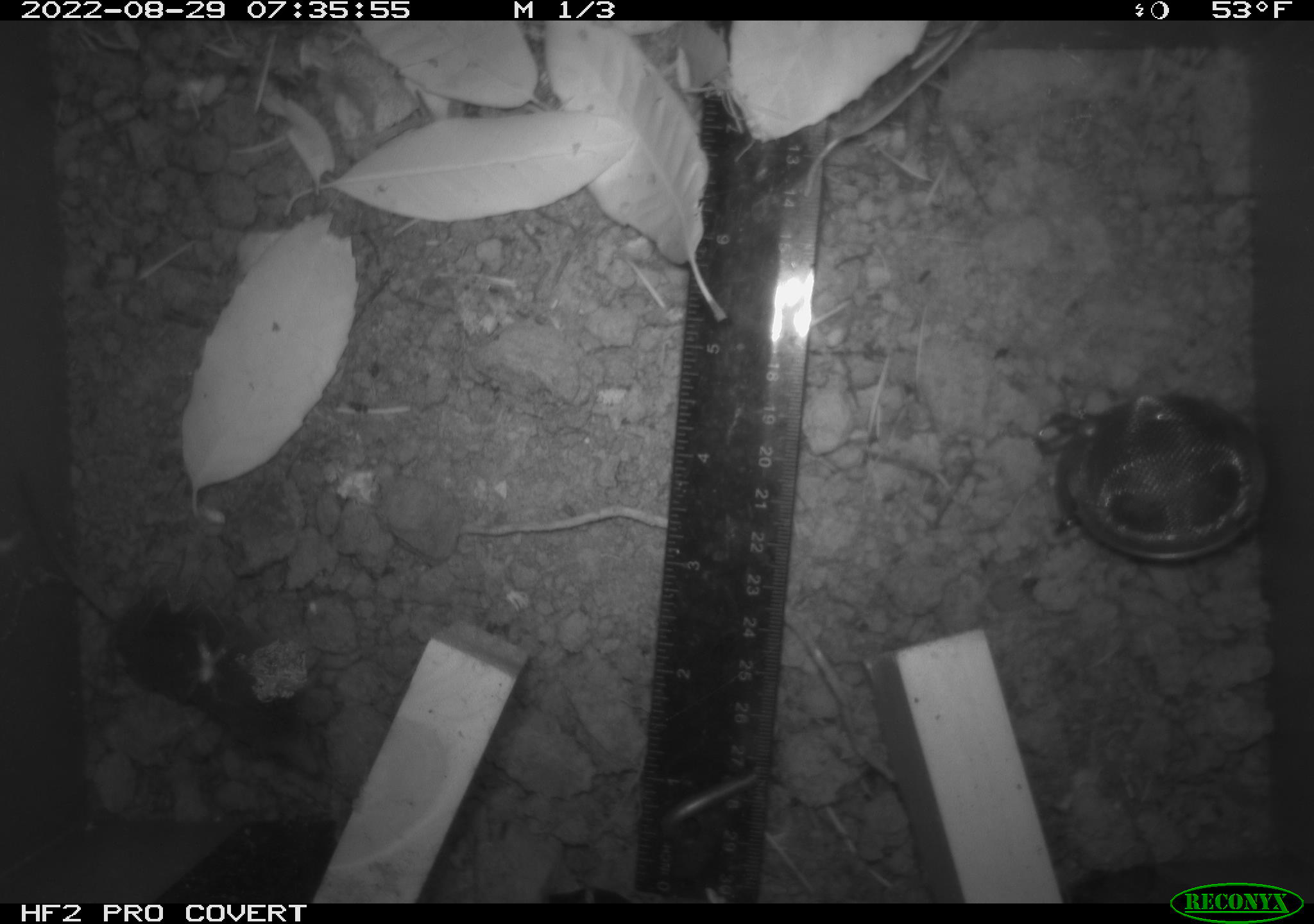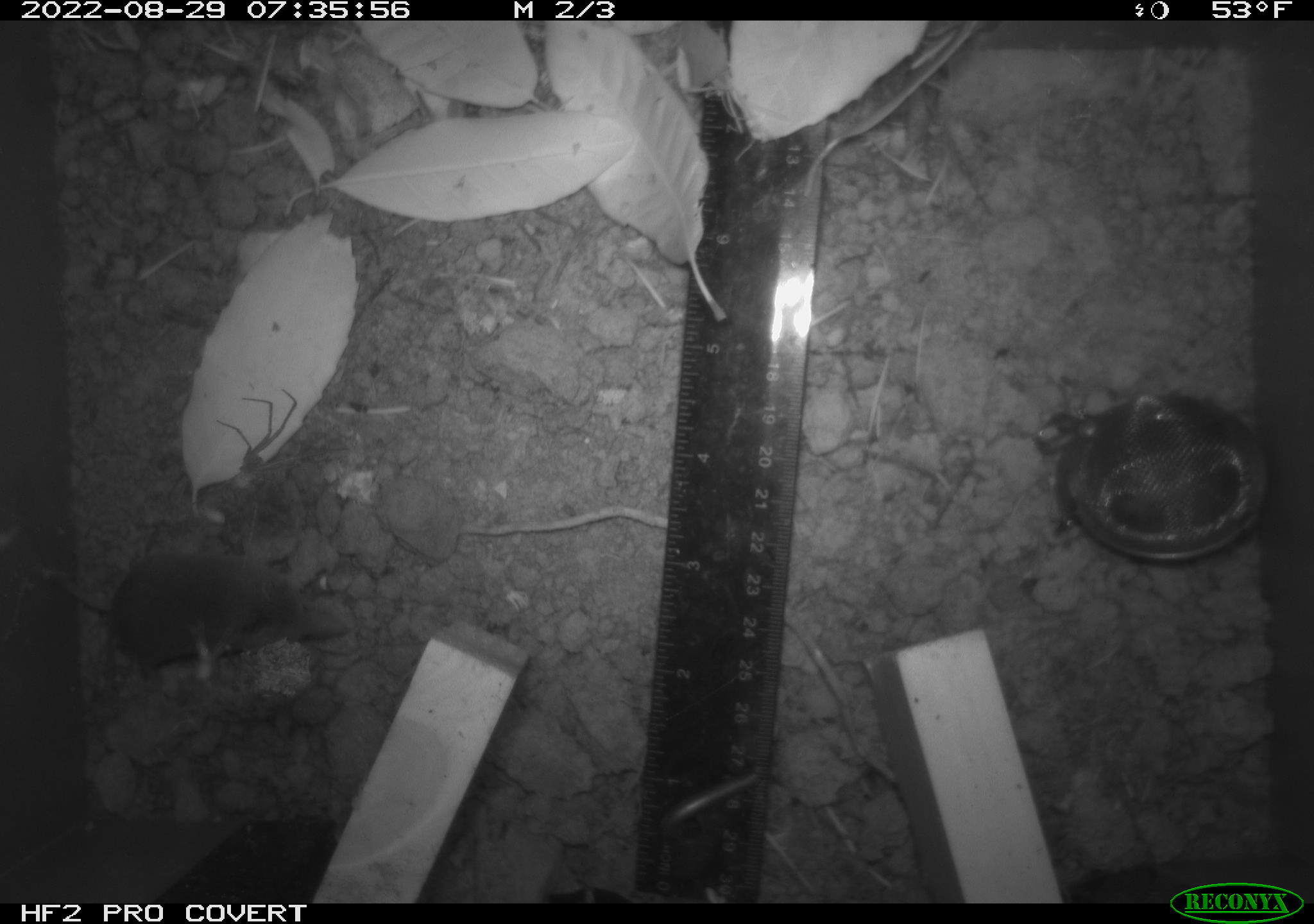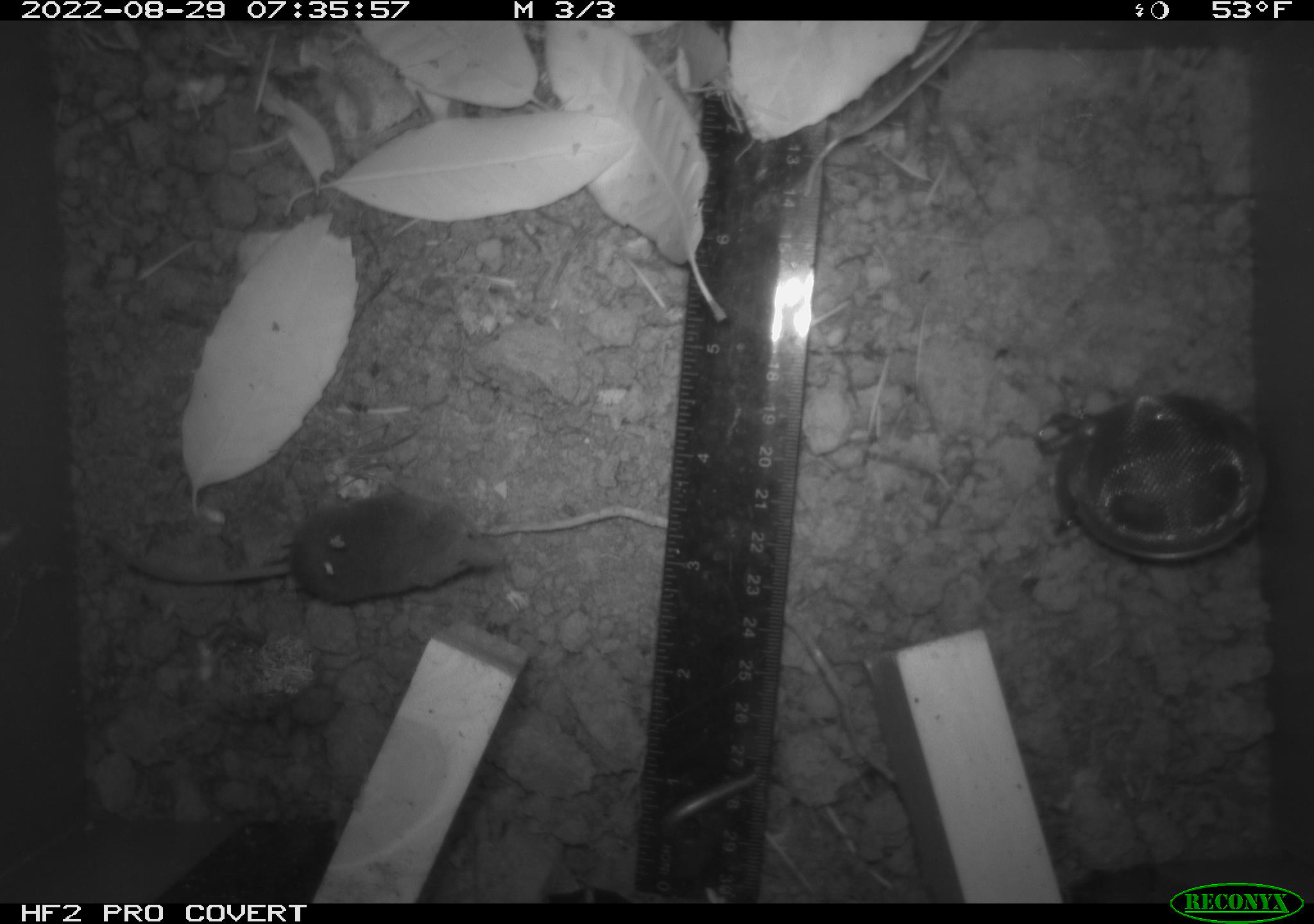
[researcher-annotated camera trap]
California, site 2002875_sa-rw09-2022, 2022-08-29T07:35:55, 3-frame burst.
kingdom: Animalia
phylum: Chordata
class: Mammalia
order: Eulipotyphla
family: Soricidae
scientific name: Soricidae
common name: shrews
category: soricidae family